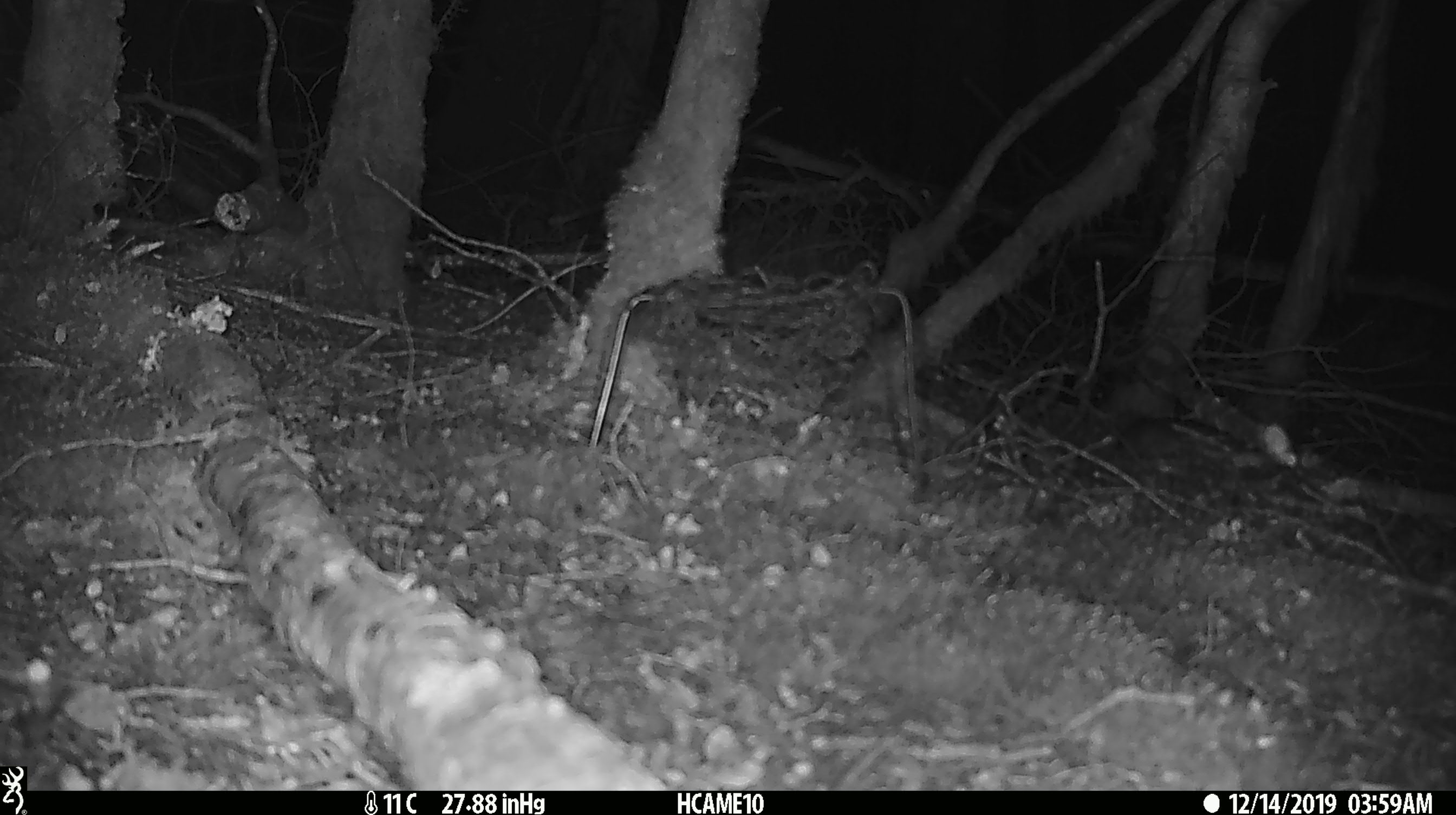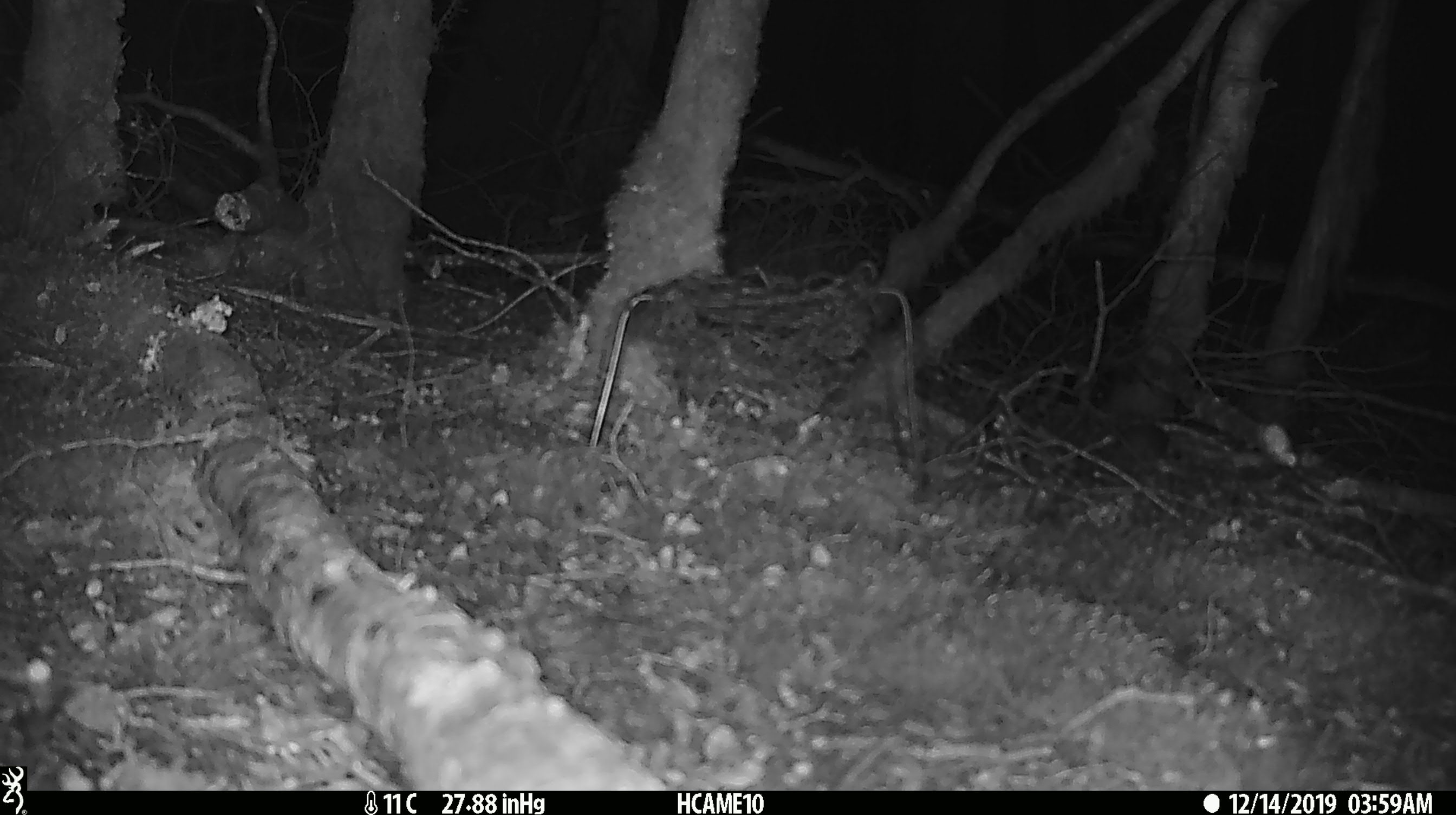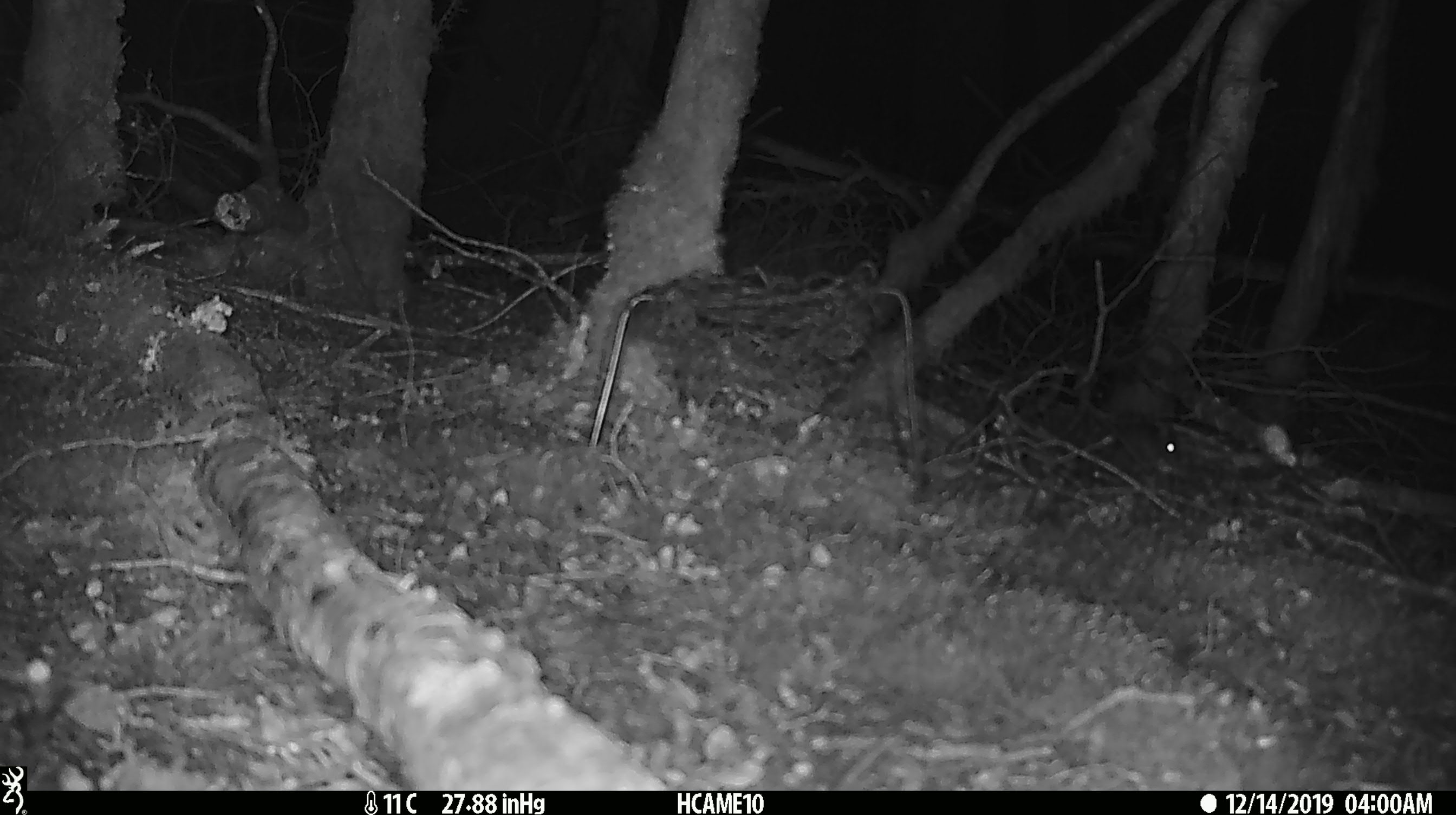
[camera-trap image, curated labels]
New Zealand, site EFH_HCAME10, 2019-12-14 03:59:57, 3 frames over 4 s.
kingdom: Animalia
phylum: Chordata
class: Mammalia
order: Rodentia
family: Muridae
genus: Mus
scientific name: Mus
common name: mouse